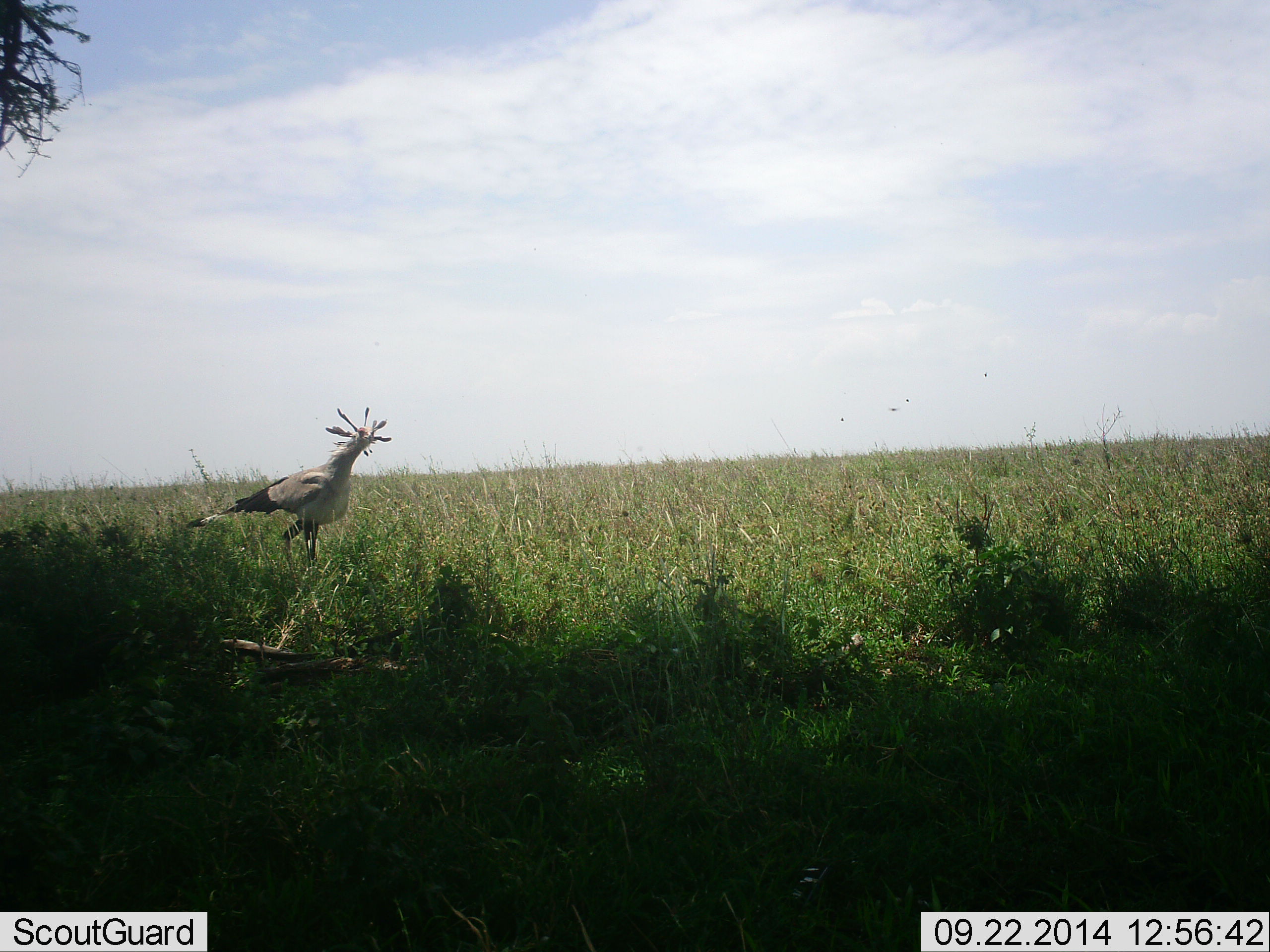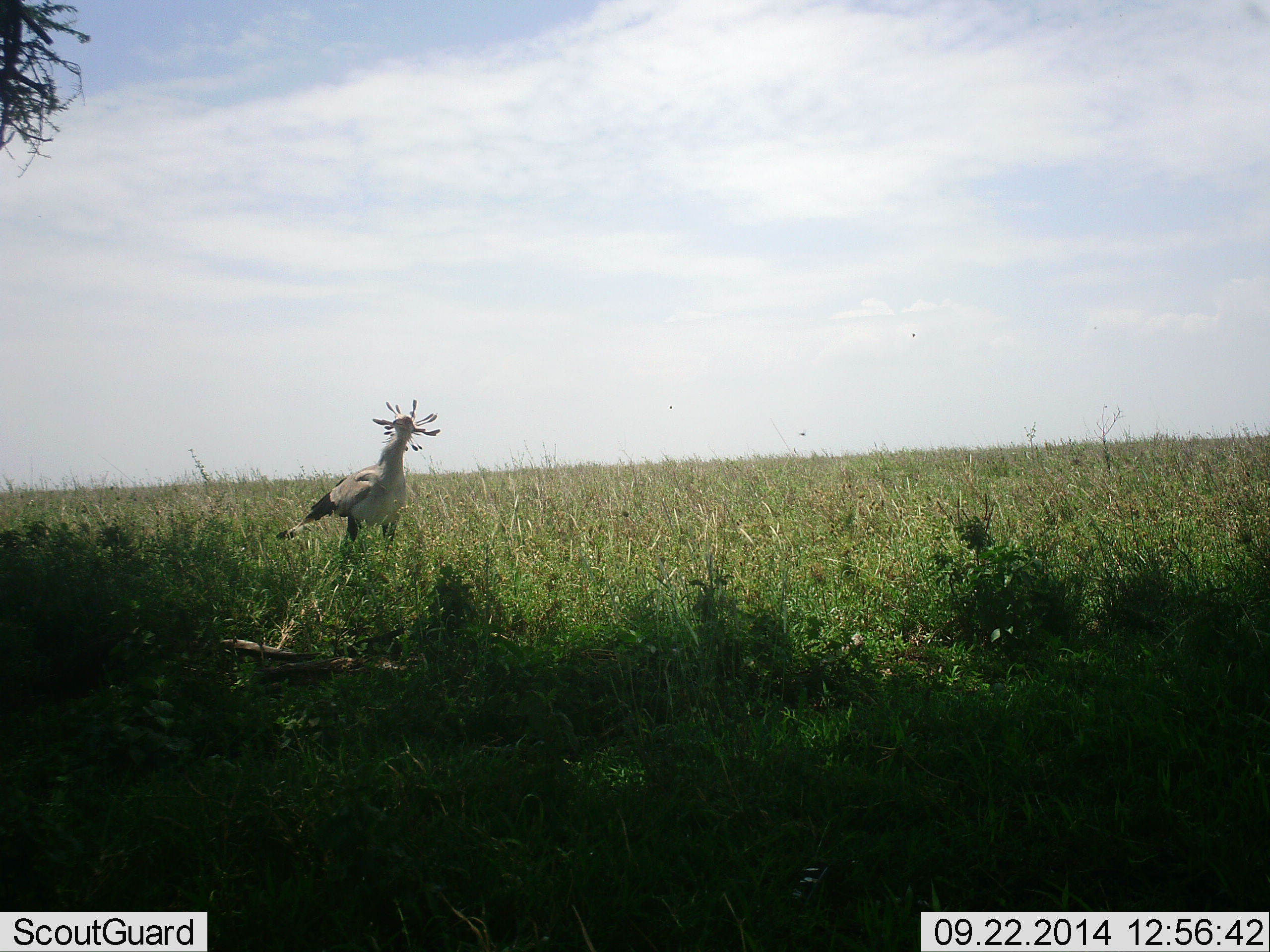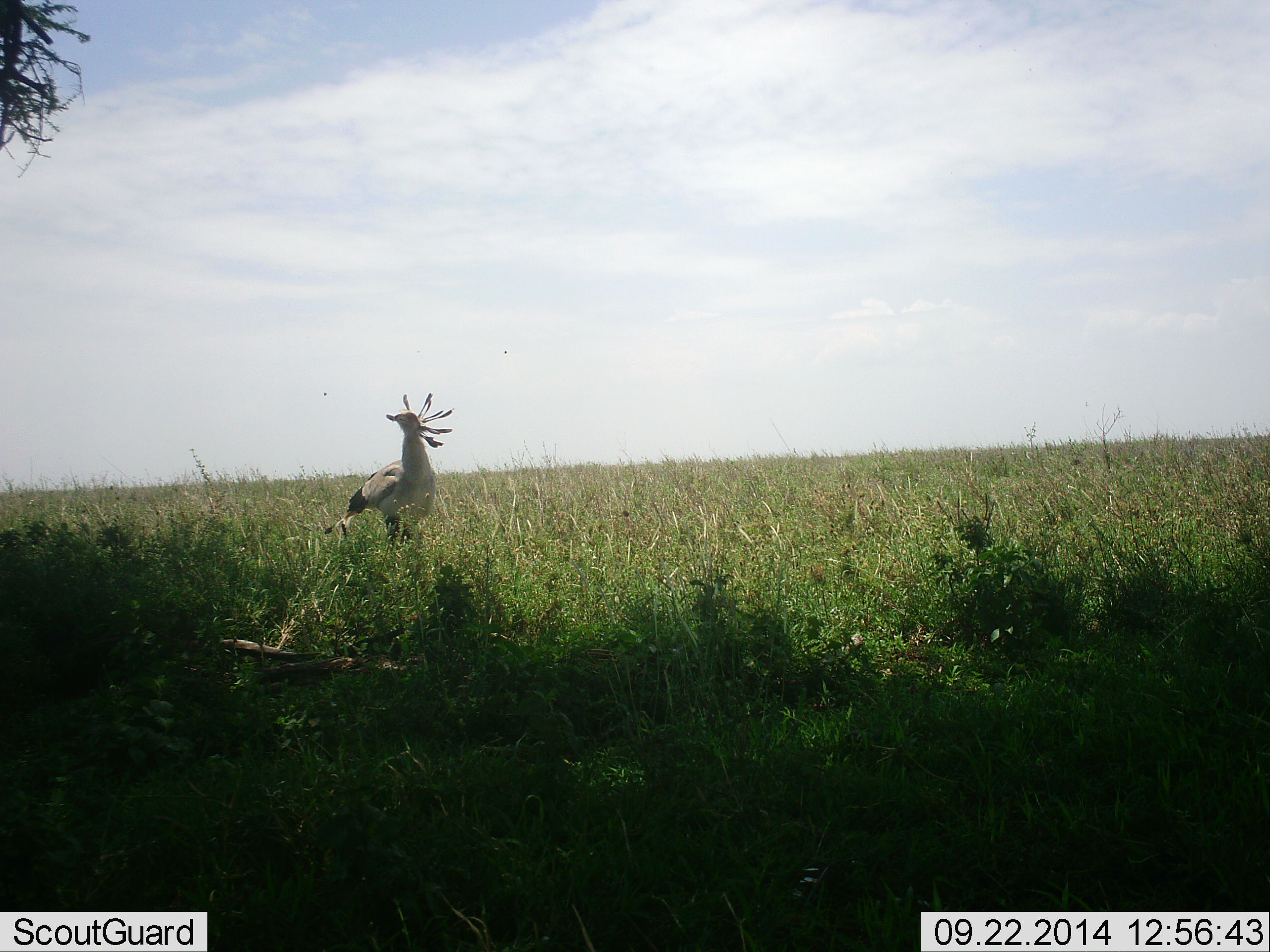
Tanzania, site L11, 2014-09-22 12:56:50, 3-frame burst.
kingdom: Animalia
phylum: Chordata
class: Aves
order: Accipitriformes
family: Sagittariidae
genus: Sagittarius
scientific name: Sagittarius serpentarius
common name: secretary bird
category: secretarybird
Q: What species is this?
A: Secretarybird (secretary bird) (Sagittarius serpentarius).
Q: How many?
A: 1.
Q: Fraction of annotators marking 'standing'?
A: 27%.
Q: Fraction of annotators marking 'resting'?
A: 0%.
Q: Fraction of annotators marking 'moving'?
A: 82%.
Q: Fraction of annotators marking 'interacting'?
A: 0%.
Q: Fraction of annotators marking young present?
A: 0%.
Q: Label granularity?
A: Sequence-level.